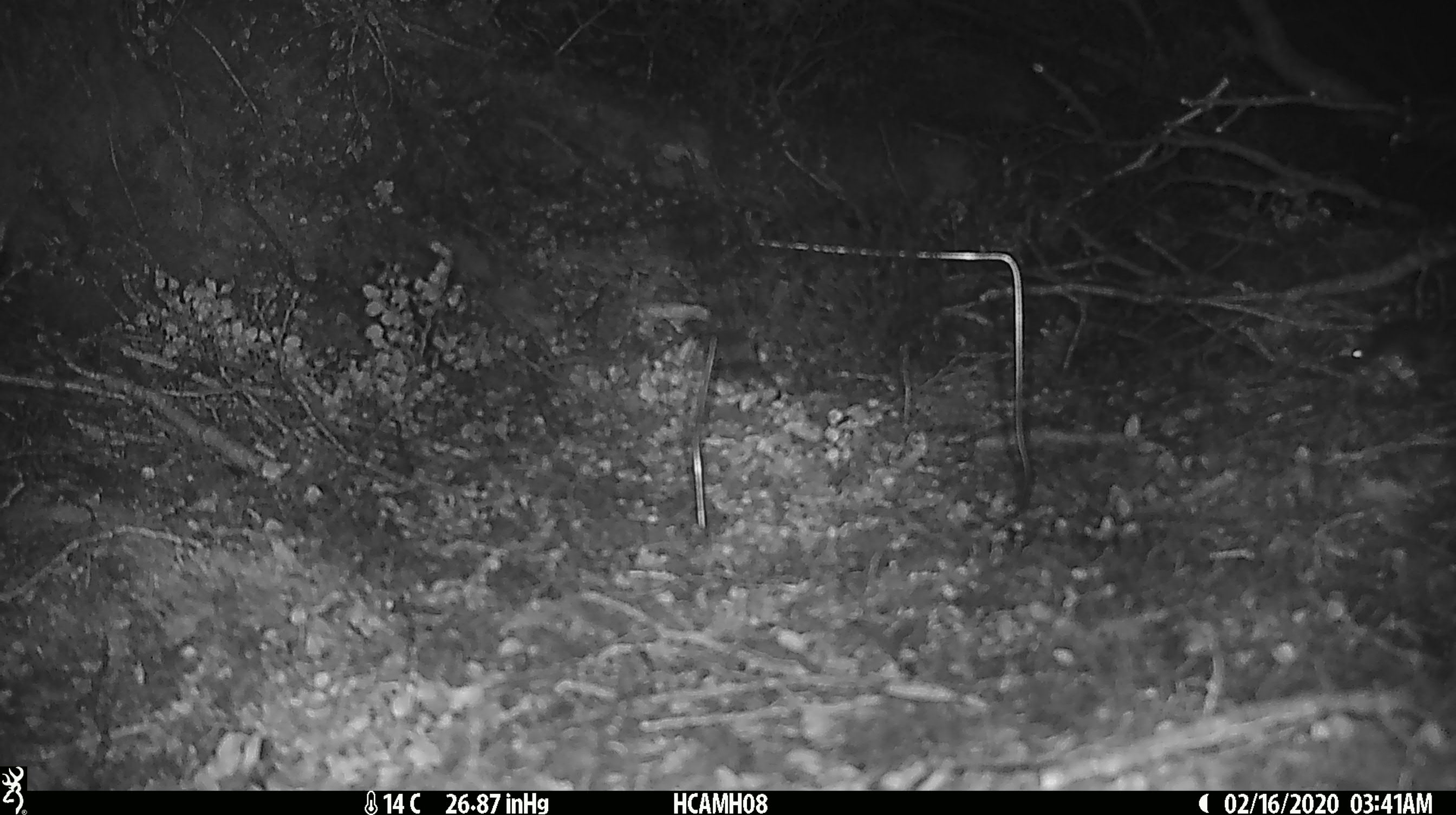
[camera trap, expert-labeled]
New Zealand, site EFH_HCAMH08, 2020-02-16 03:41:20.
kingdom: Animalia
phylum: Chordata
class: Mammalia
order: Rodentia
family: Muridae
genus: Mus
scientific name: Mus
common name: mouse